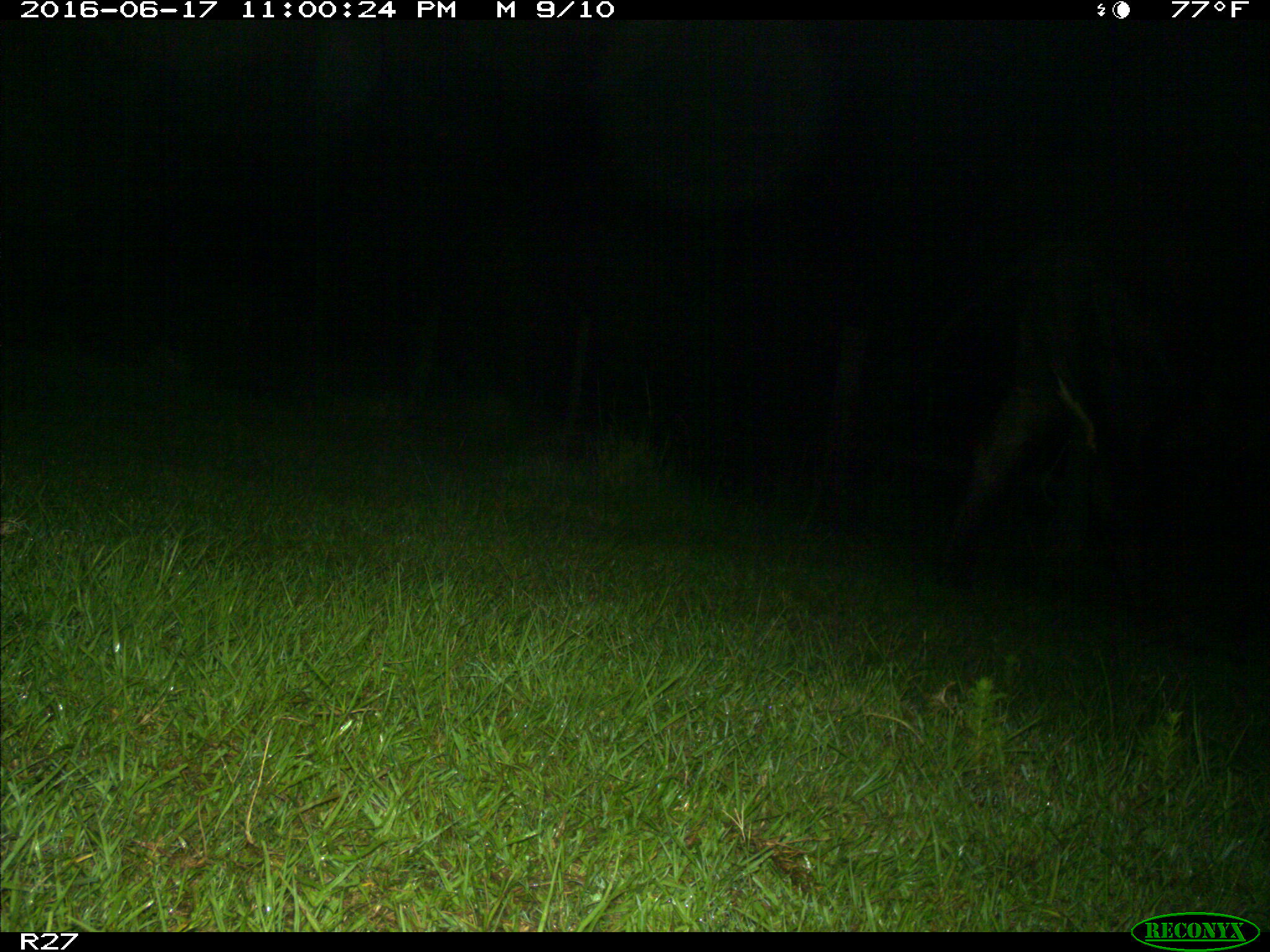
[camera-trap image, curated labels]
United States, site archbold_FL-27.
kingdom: Animalia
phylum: Chordata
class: Mammalia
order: Artiodactyla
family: Bovidae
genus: Bos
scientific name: Bos taurus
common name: domestic cow